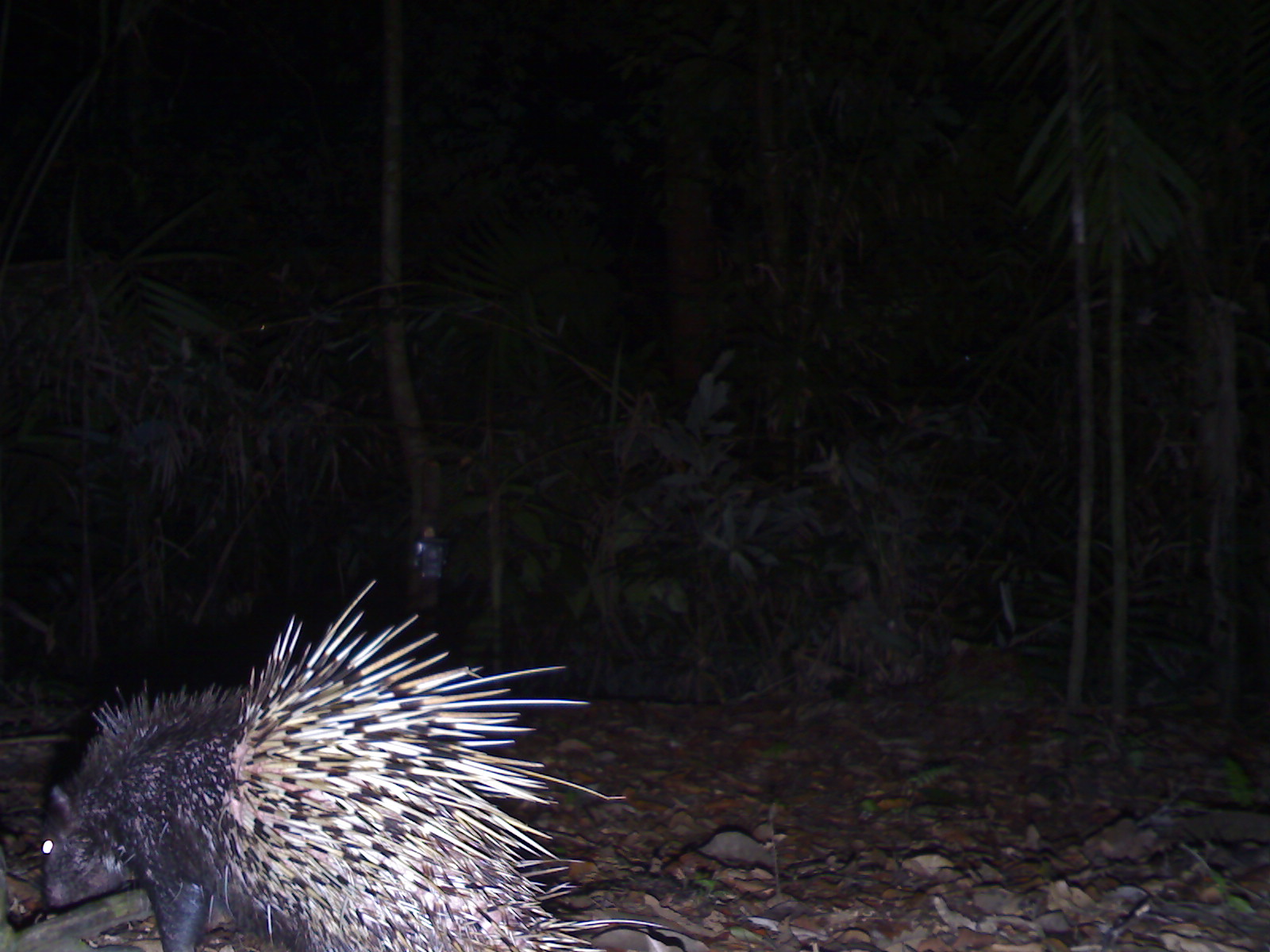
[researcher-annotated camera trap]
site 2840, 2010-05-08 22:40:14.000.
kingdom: Animalia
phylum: Chordata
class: Mammalia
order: Rodentia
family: Hystricidae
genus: Hystrix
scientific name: Hystrix brachyura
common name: east asian porcupine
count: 1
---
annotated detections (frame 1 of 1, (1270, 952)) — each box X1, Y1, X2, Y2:
hystrix brachyura: 40, 578, 670, 951